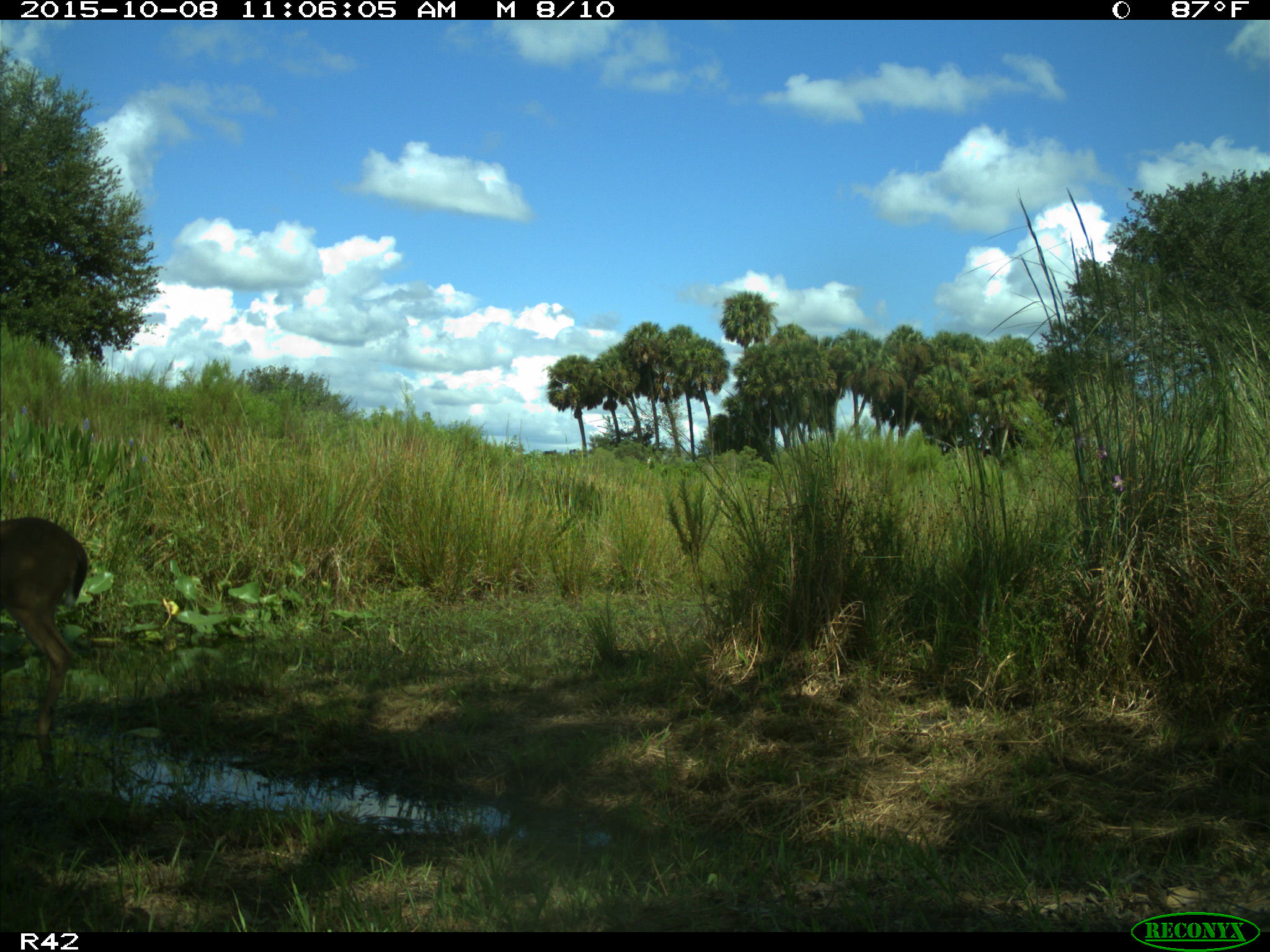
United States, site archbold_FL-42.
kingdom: Animalia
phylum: Chordata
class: Mammalia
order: Artiodactyla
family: Cervidae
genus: Odocoileus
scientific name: Odocoileus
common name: deer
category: unidentified deer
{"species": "unidentified deer (deer) (Odocoileus)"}